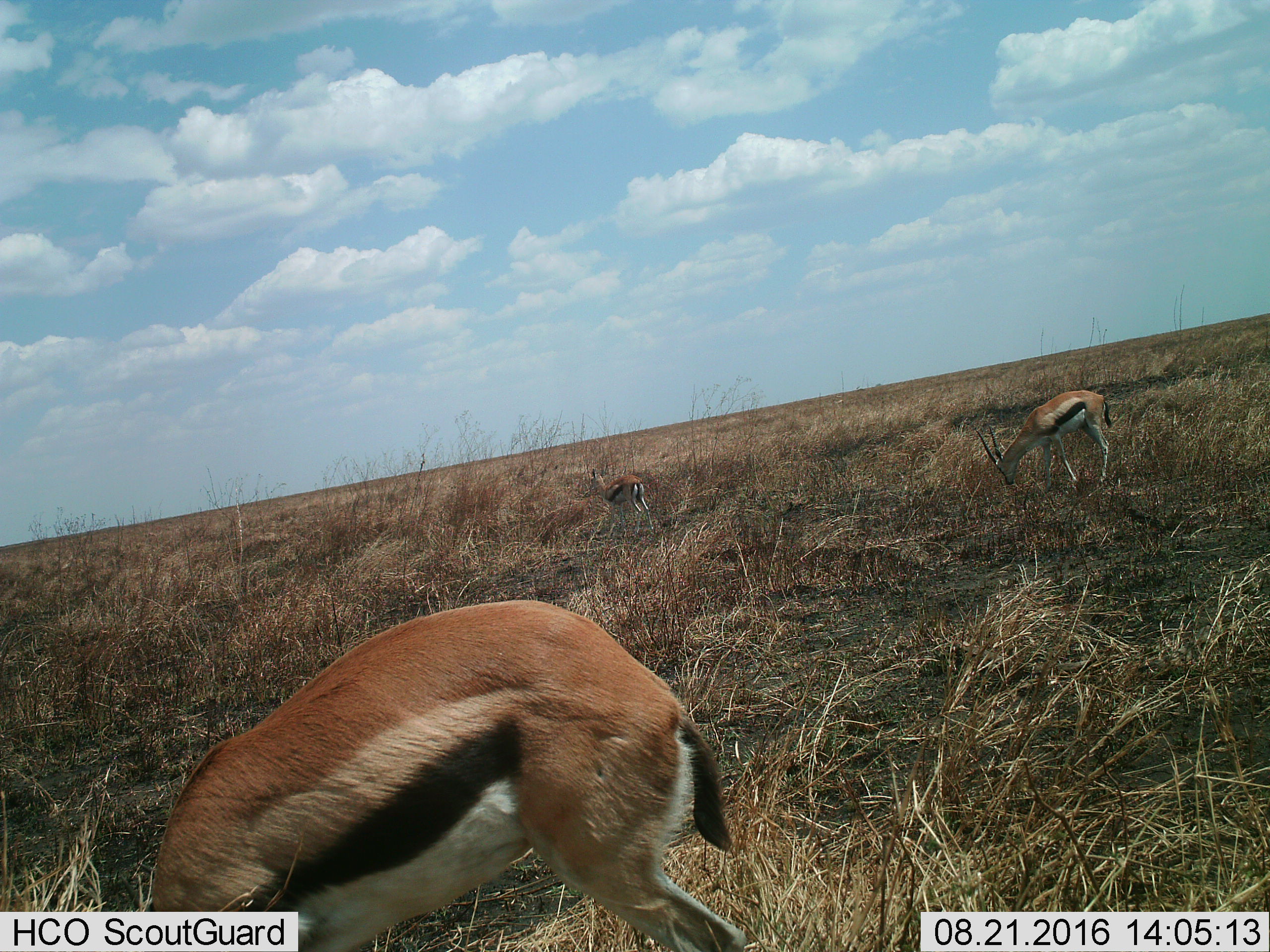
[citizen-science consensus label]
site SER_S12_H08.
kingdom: Animalia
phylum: Chordata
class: Mammalia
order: Artiodactyla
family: Bovidae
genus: Eudorcas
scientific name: Eudorcas thomsonii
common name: thomson's gazelle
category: gazellethomsons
Gazellethomsons (thomson's gazelle) (Eudorcas thomsonii), count 3. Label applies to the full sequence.